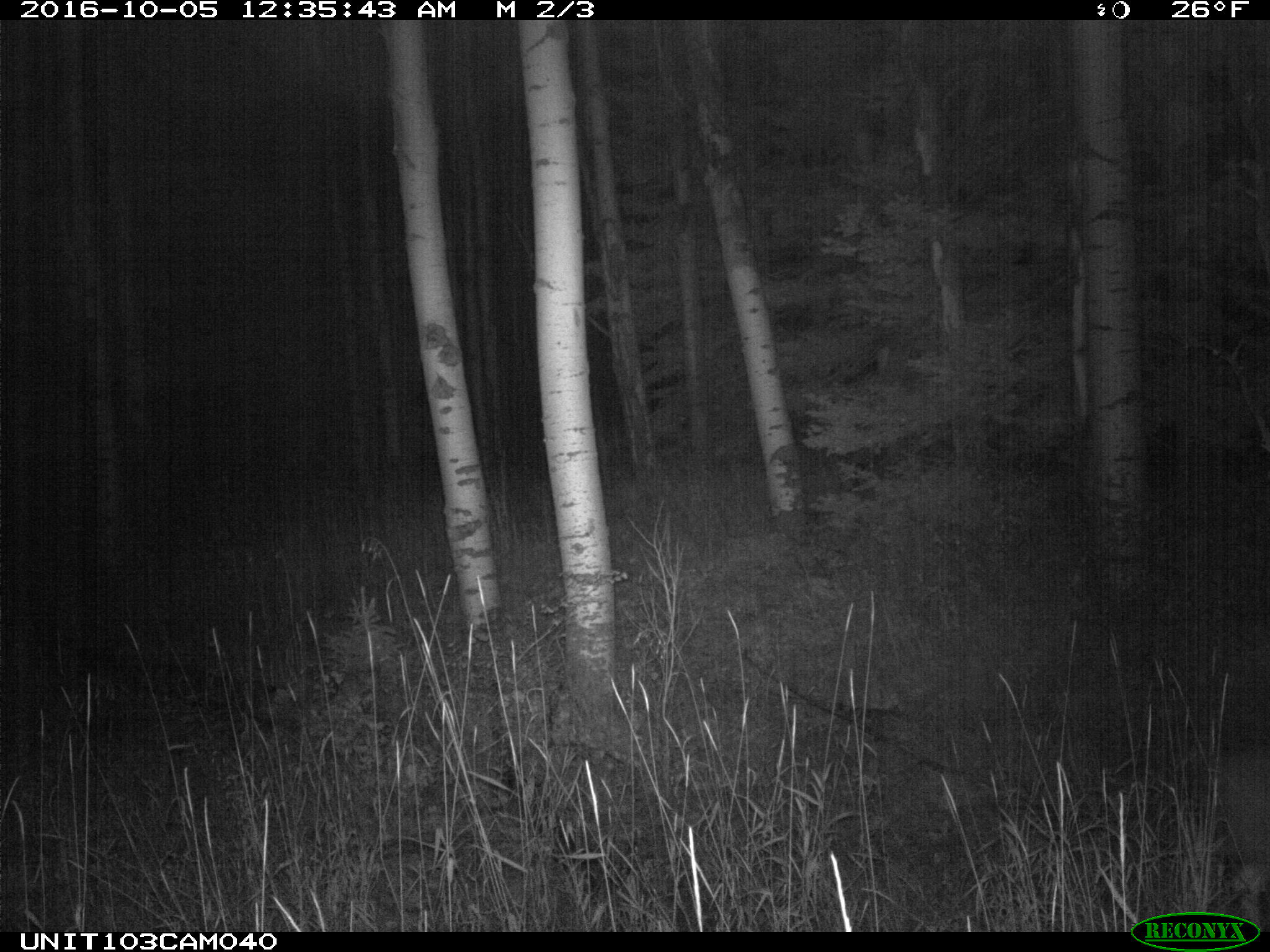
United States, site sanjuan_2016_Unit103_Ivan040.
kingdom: Animalia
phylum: Chordata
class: Mammalia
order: Artiodactyla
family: Cervidae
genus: Odocoileus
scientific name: Odocoileus hemionus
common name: mule deer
Odocoileus hemionus (mule deer).